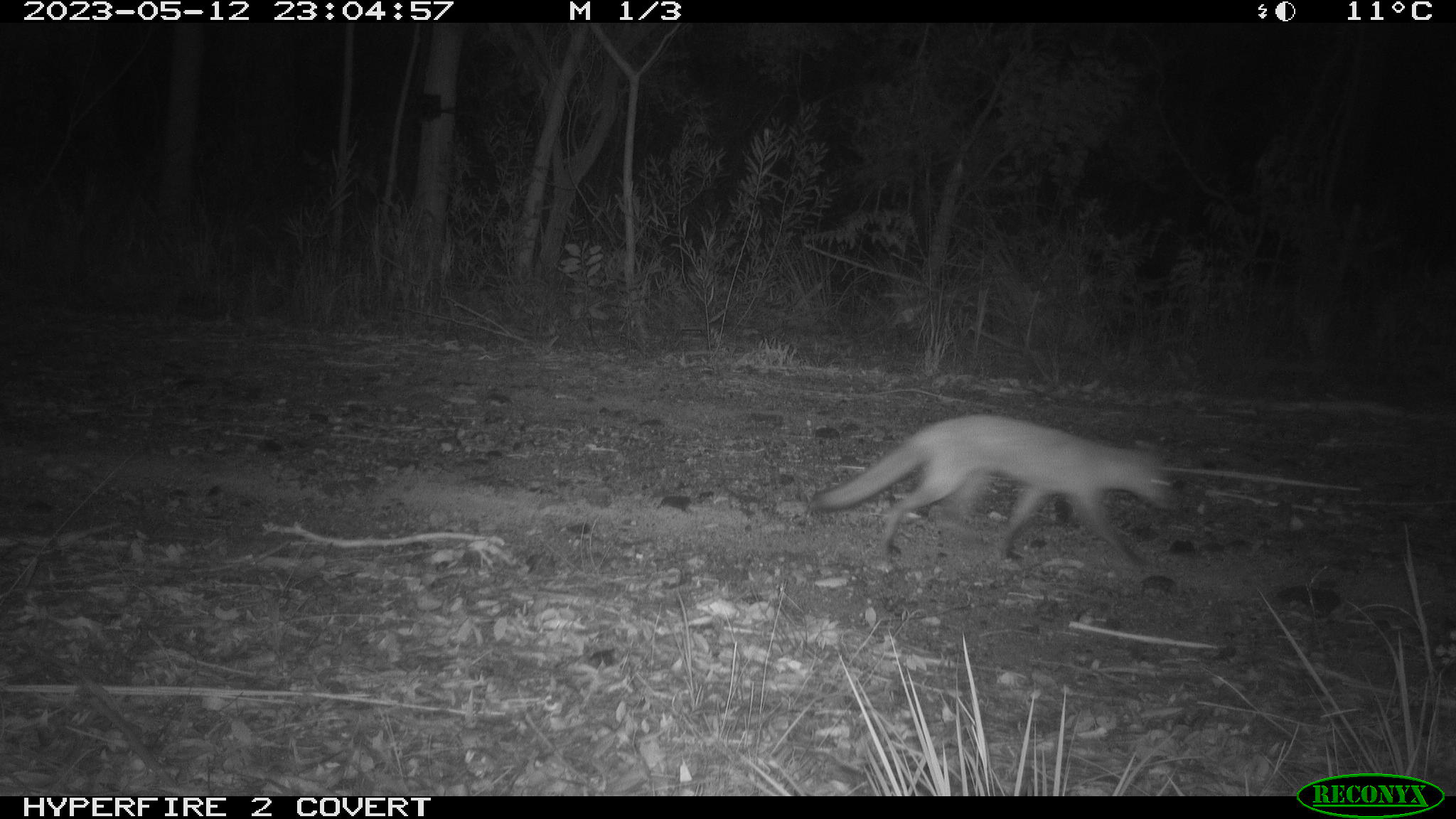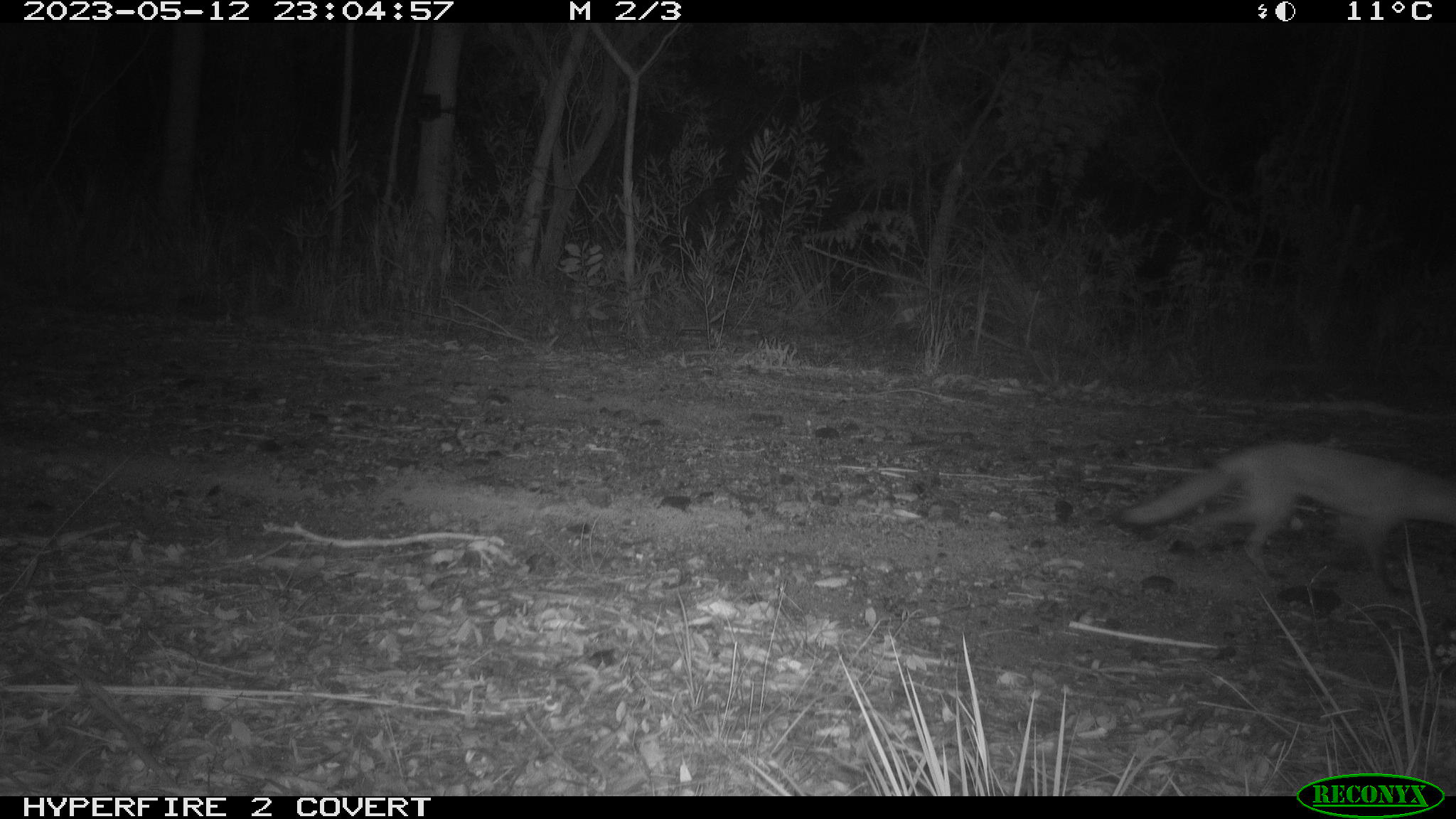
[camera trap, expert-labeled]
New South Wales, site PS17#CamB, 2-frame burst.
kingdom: Animalia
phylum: Chordata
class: Mammalia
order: Carnivora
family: Canidae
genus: Vulpes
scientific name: Vulpes vulpes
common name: red fox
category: fox